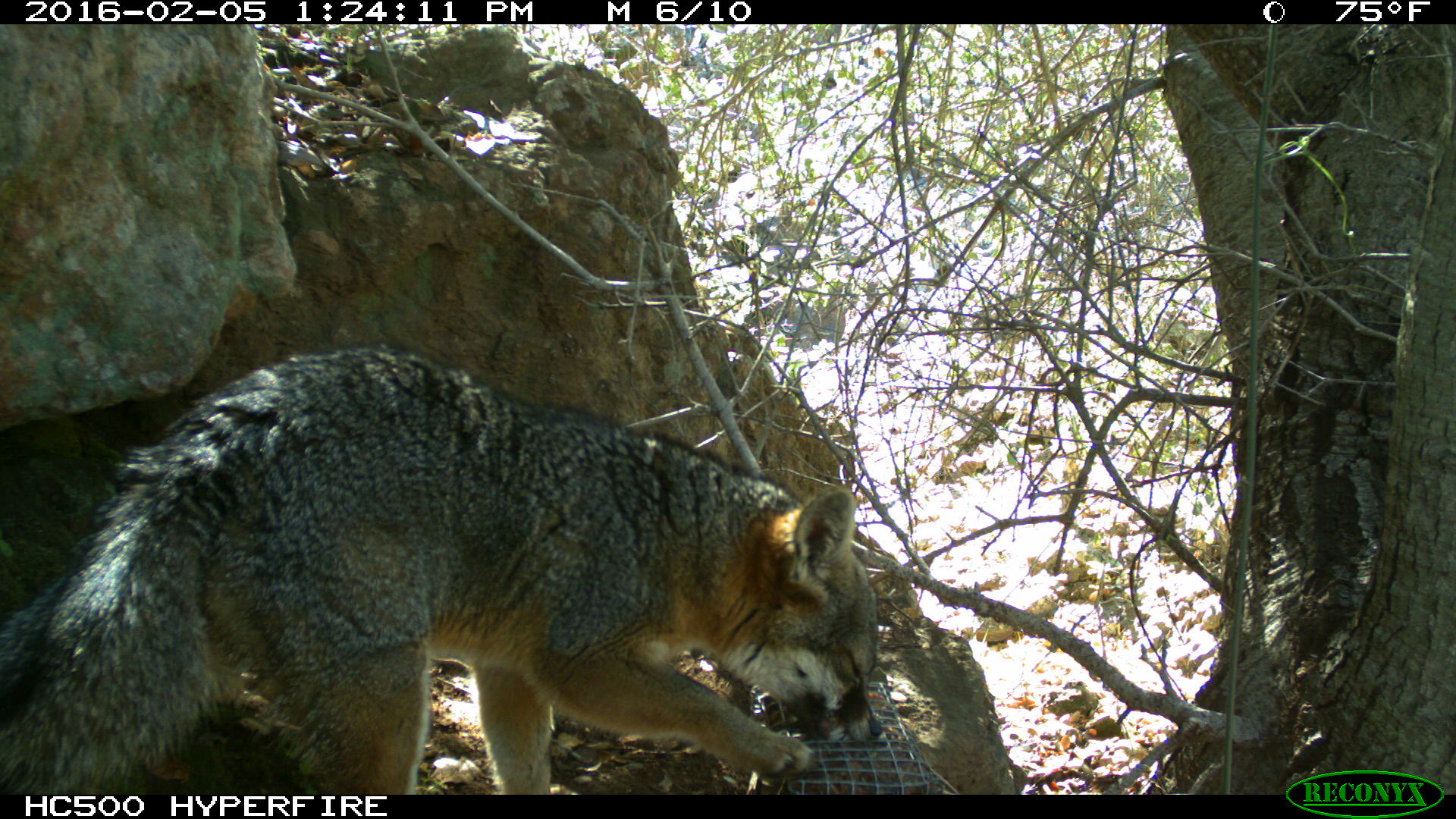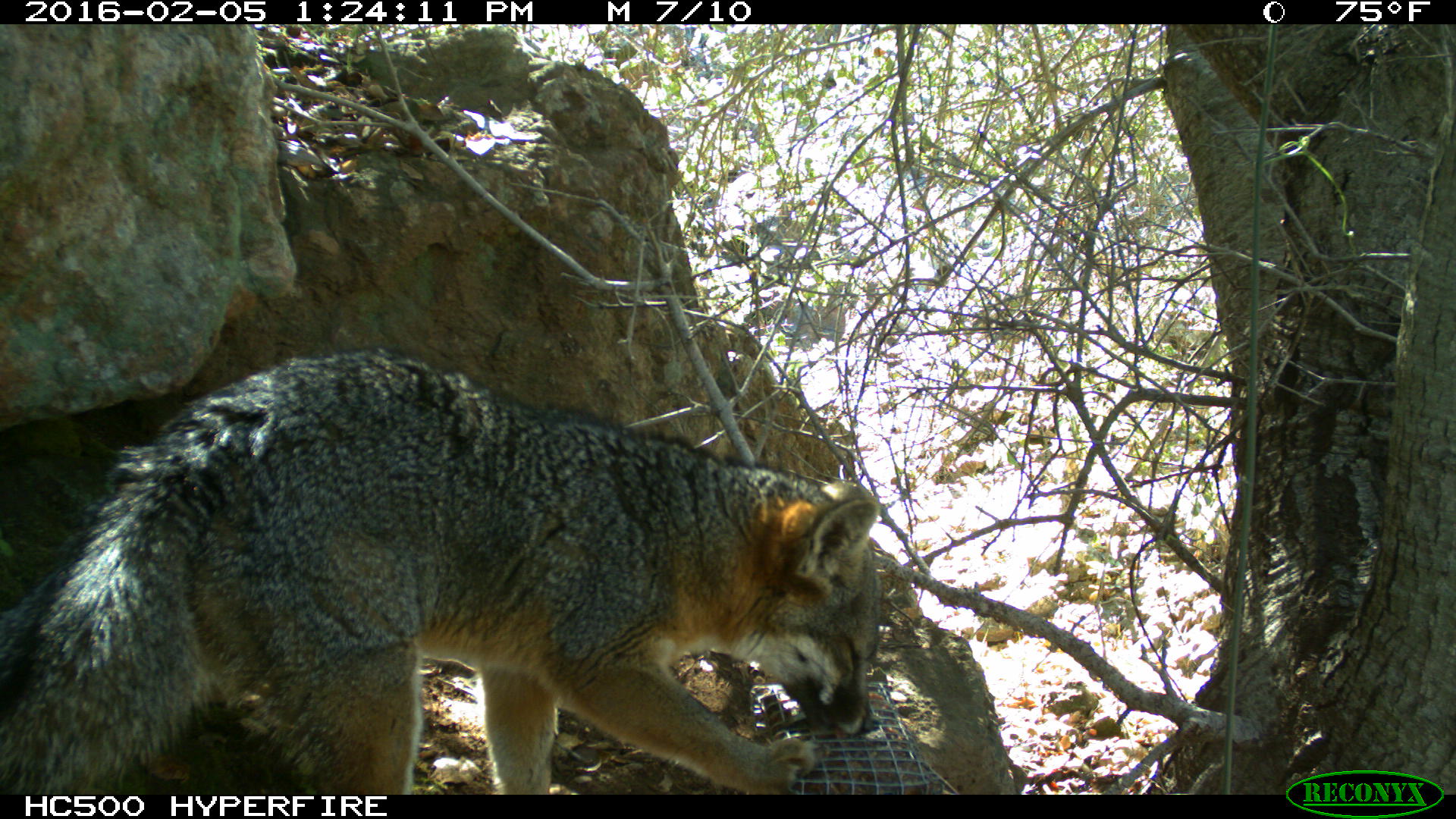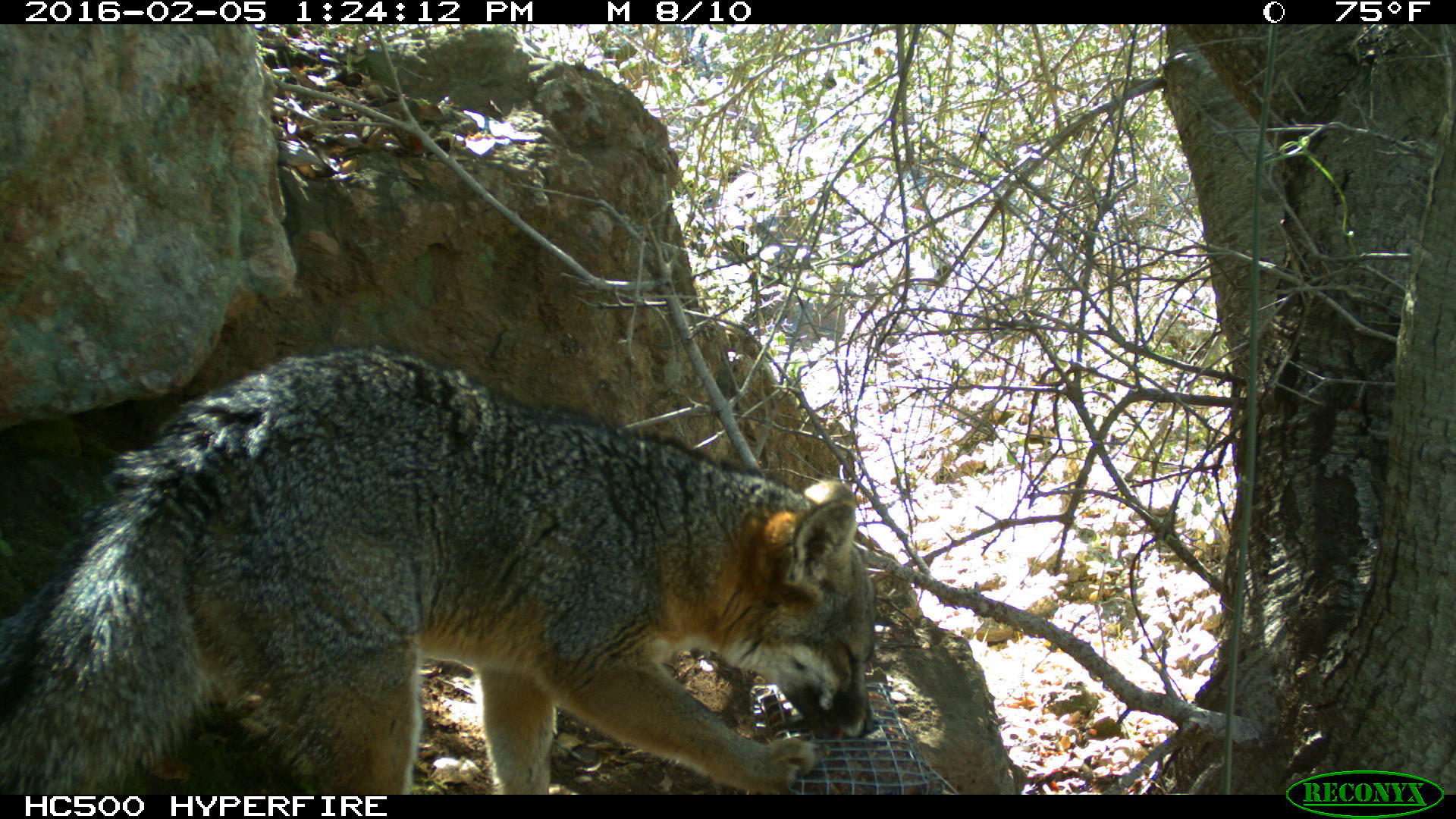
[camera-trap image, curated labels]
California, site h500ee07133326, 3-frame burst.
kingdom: Animalia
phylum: Chordata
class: Mammalia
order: Carnivora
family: Canidae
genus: Urocyon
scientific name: Urocyon littoralis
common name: island fox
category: fox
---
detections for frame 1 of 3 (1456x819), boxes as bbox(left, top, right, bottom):
fox: bbox(0, 344, 879, 794)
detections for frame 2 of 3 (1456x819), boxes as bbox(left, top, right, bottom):
fox: bbox(0, 348, 883, 792)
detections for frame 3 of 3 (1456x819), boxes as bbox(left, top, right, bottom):
fox: bbox(0, 345, 877, 794)